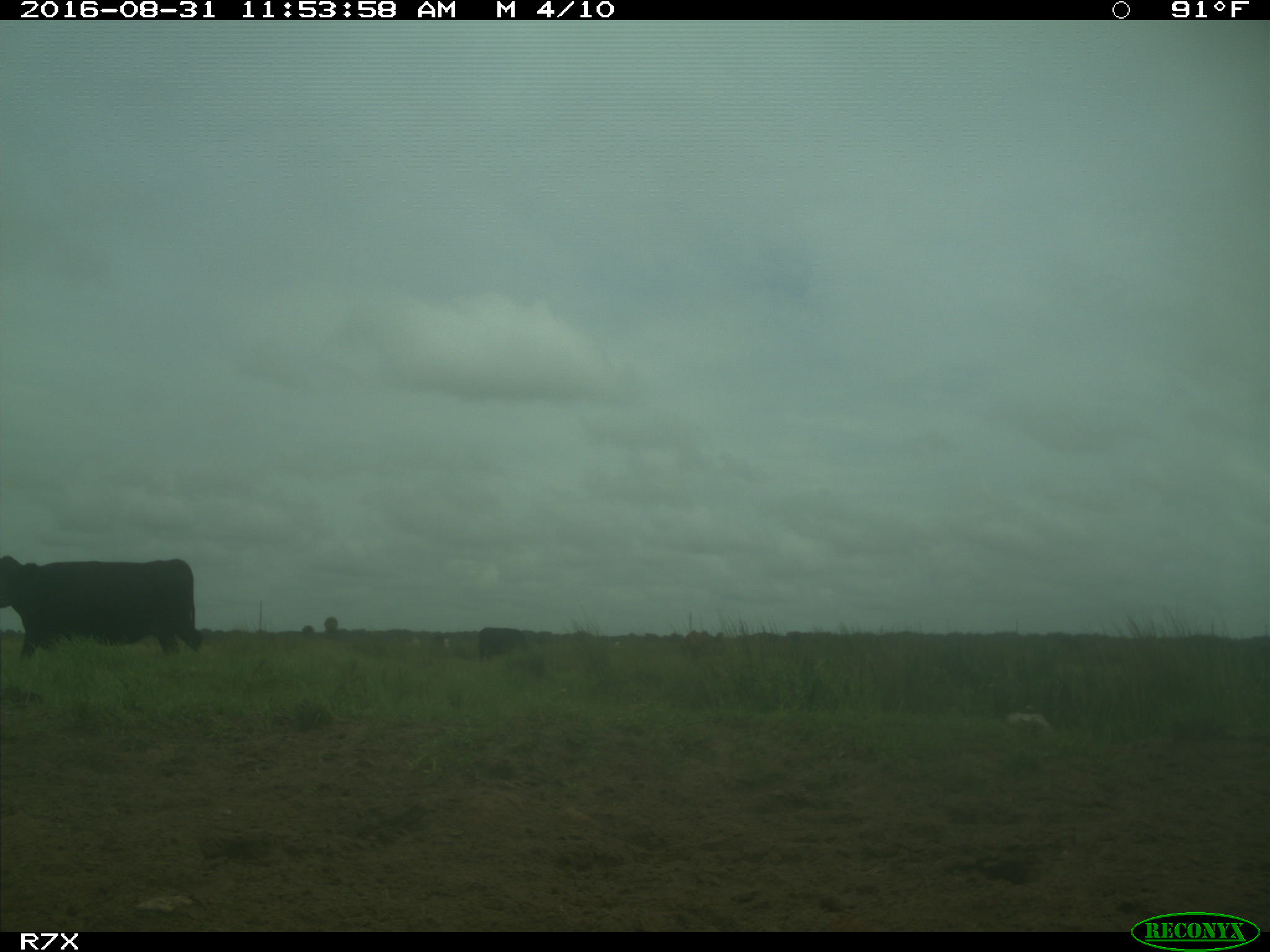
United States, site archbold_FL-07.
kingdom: Animalia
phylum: Chordata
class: Mammalia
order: Artiodactyla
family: Bovidae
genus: Bos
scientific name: Bos taurus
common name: domestic cow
Bos taurus (domestic cow).